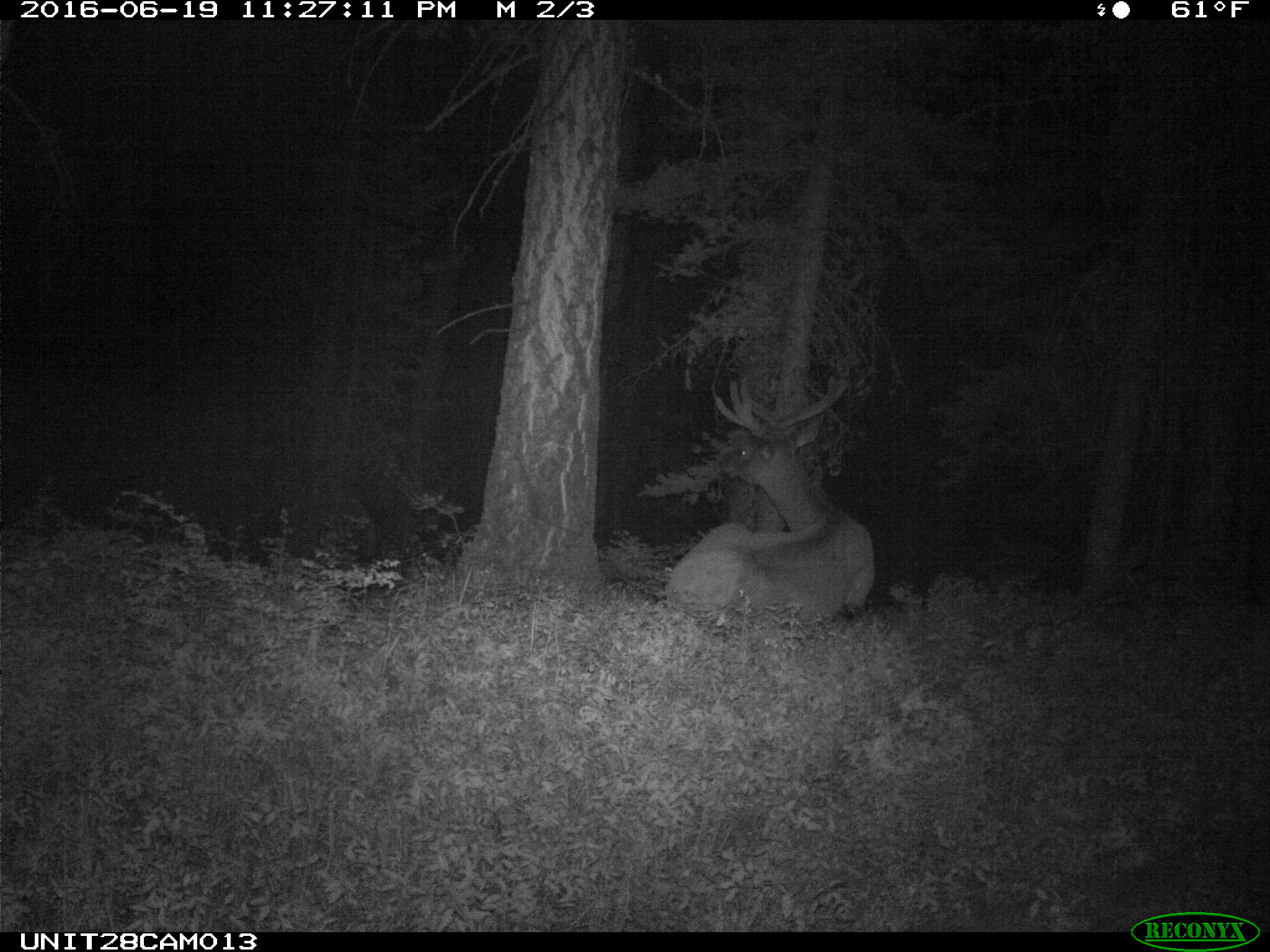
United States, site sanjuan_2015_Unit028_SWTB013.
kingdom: Animalia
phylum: Chordata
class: Mammalia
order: Artiodactyla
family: Cervidae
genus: Cervus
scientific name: Cervus elaphus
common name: red deer